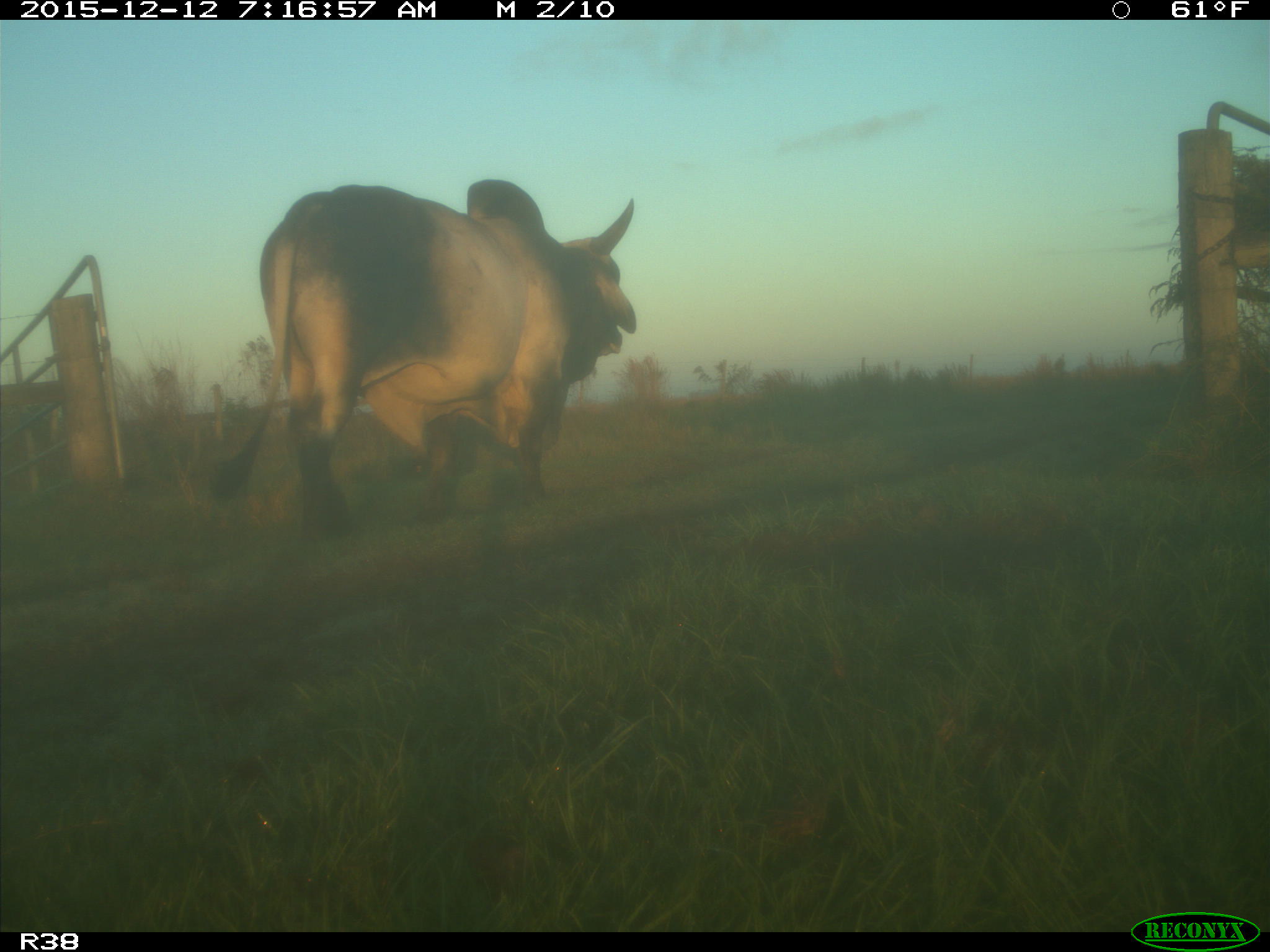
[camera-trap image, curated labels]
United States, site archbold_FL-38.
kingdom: Animalia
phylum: Chordata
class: Mammalia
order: Artiodactyla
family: Bovidae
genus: Bos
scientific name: Bos taurus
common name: domestic cow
Bos taurus (domestic cow).